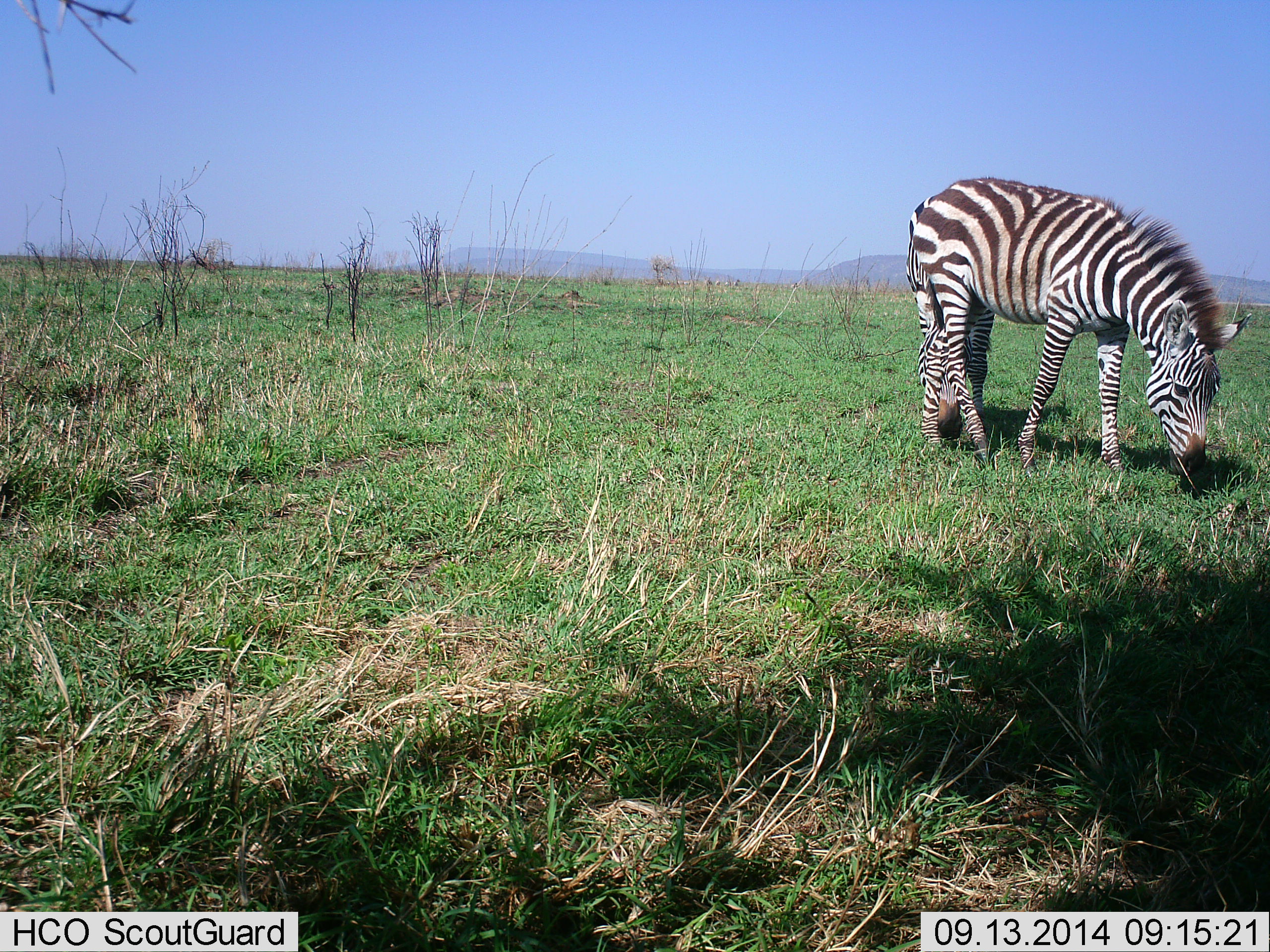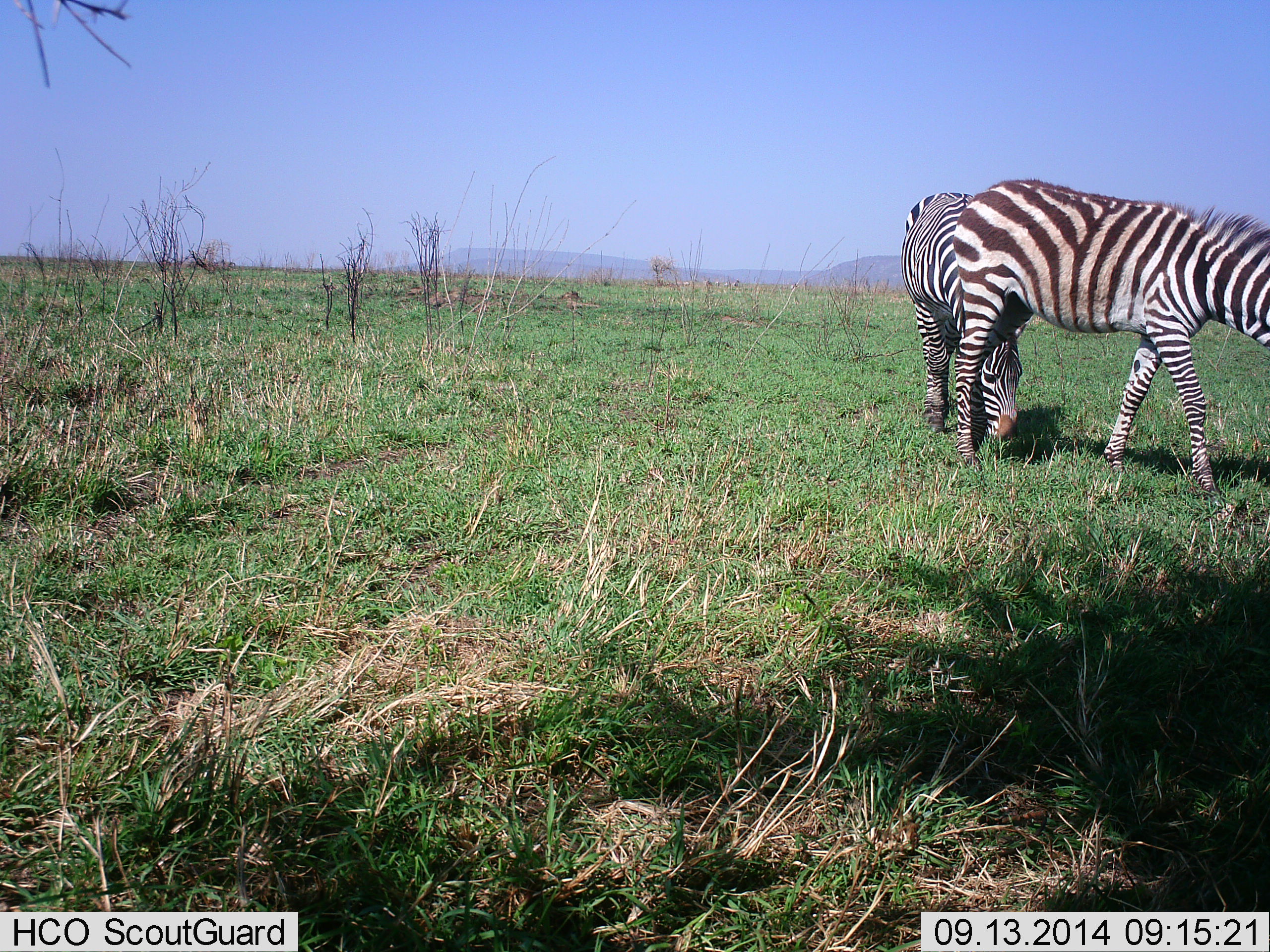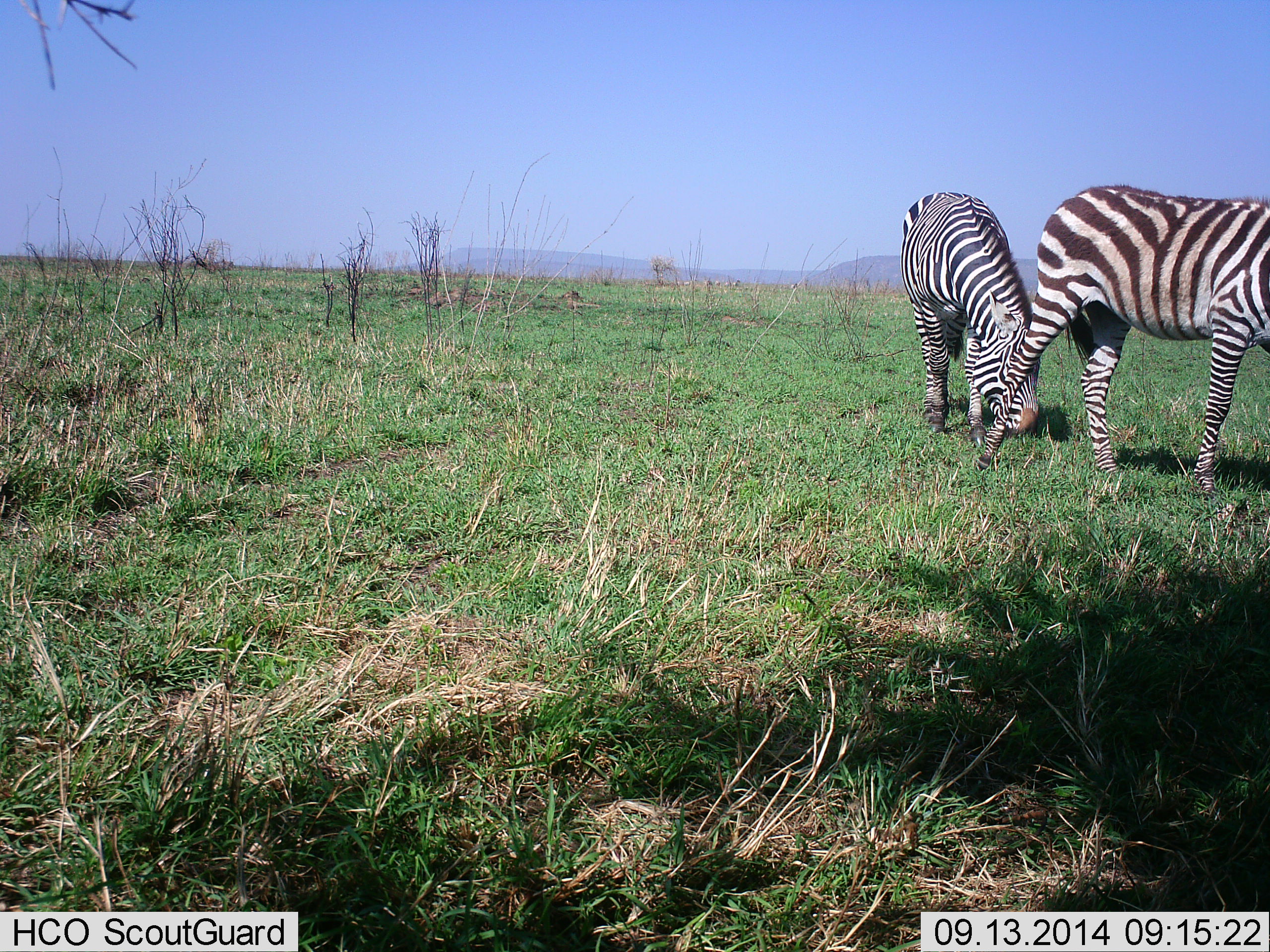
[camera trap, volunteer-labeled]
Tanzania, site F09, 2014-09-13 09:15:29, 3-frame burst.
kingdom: Animalia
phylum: Chordata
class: Mammalia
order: Perissodactyla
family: Equidae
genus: Equus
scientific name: Equus quagga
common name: plains zebra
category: zebra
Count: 2.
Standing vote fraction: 10%.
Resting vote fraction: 0%.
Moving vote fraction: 90%.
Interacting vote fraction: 0%.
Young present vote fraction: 0%.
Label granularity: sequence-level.